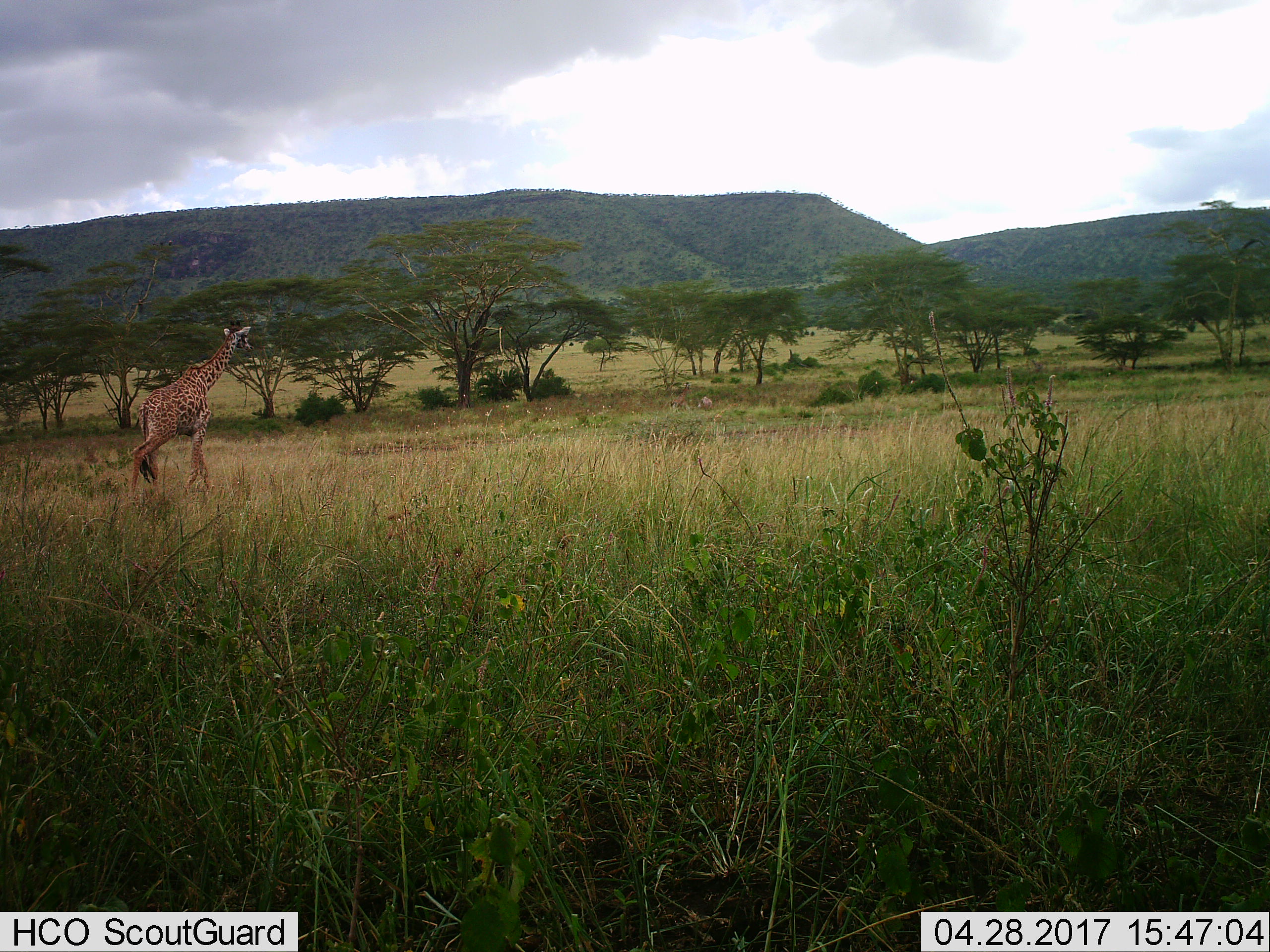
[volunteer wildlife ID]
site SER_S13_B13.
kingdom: Animalia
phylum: Chordata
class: Mammalia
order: Artiodactyla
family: Giraffidae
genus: Giraffa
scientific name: Giraffa camelopardalis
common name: giraffe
Giraffe (Giraffa camelopardalis), count 1. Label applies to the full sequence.